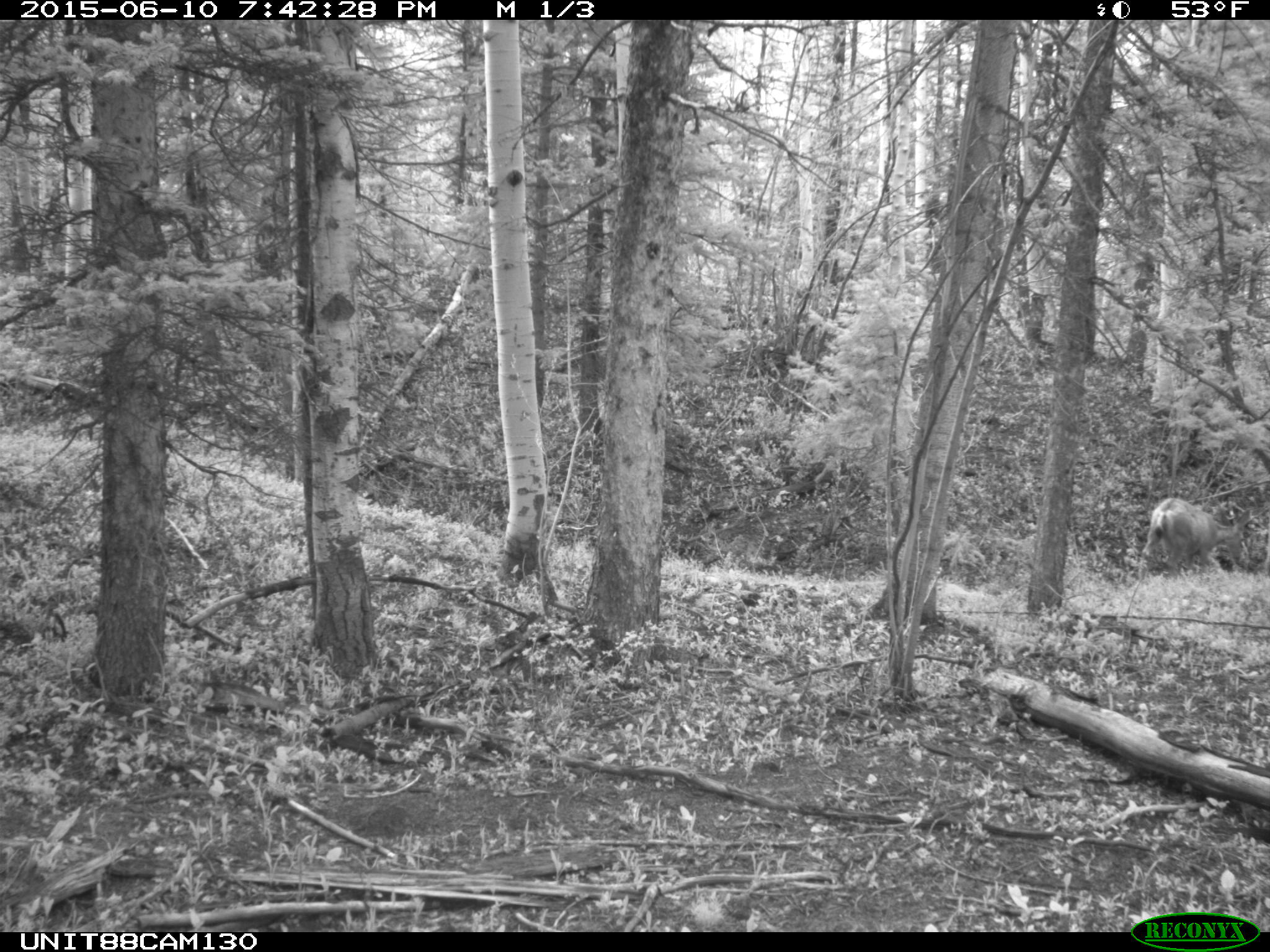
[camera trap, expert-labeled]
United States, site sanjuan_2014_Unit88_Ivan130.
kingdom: Animalia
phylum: Chordata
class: Mammalia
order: Artiodactyla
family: Cervidae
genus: Odocoileus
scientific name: Odocoileus hemionus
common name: mule deer